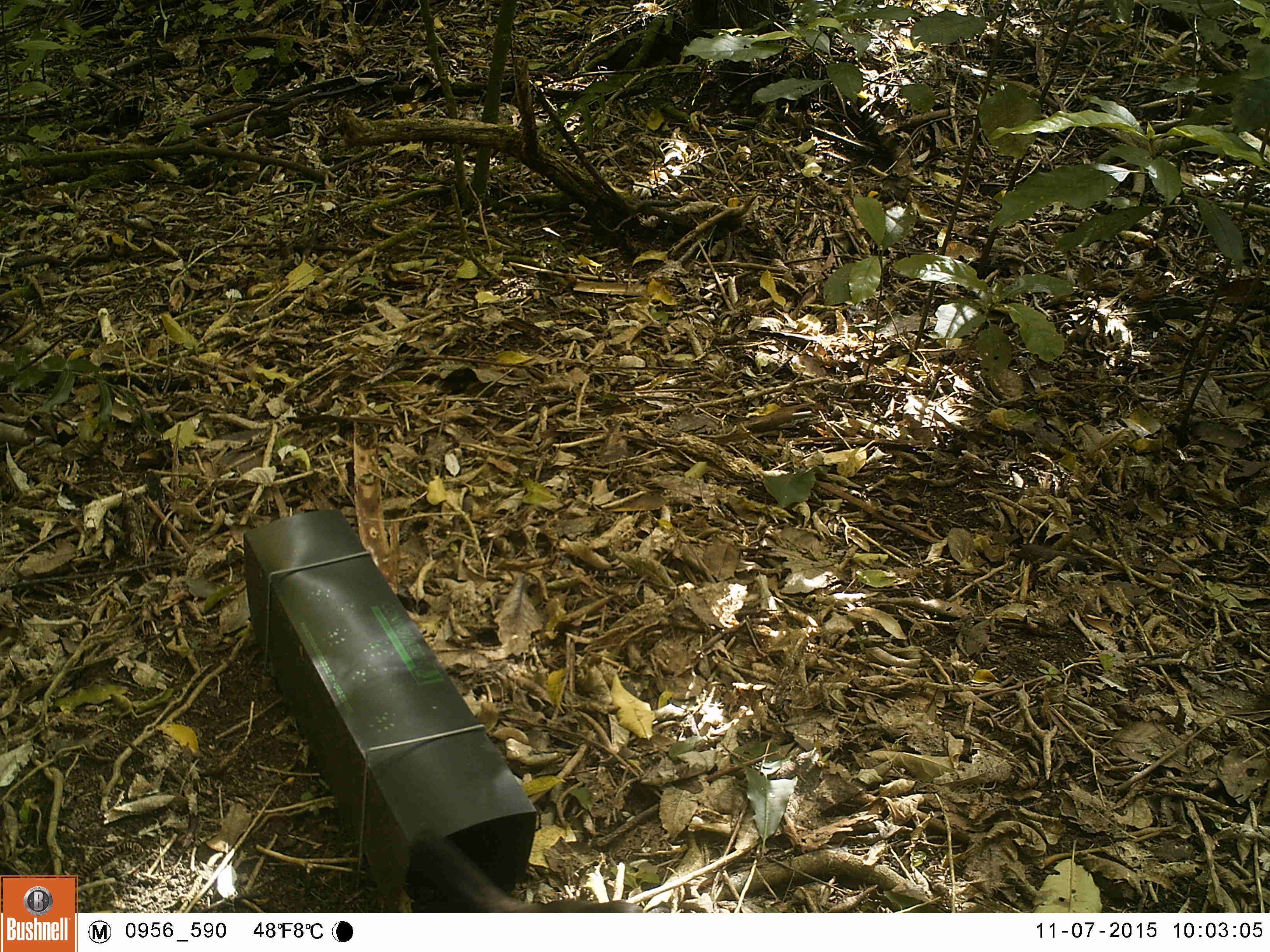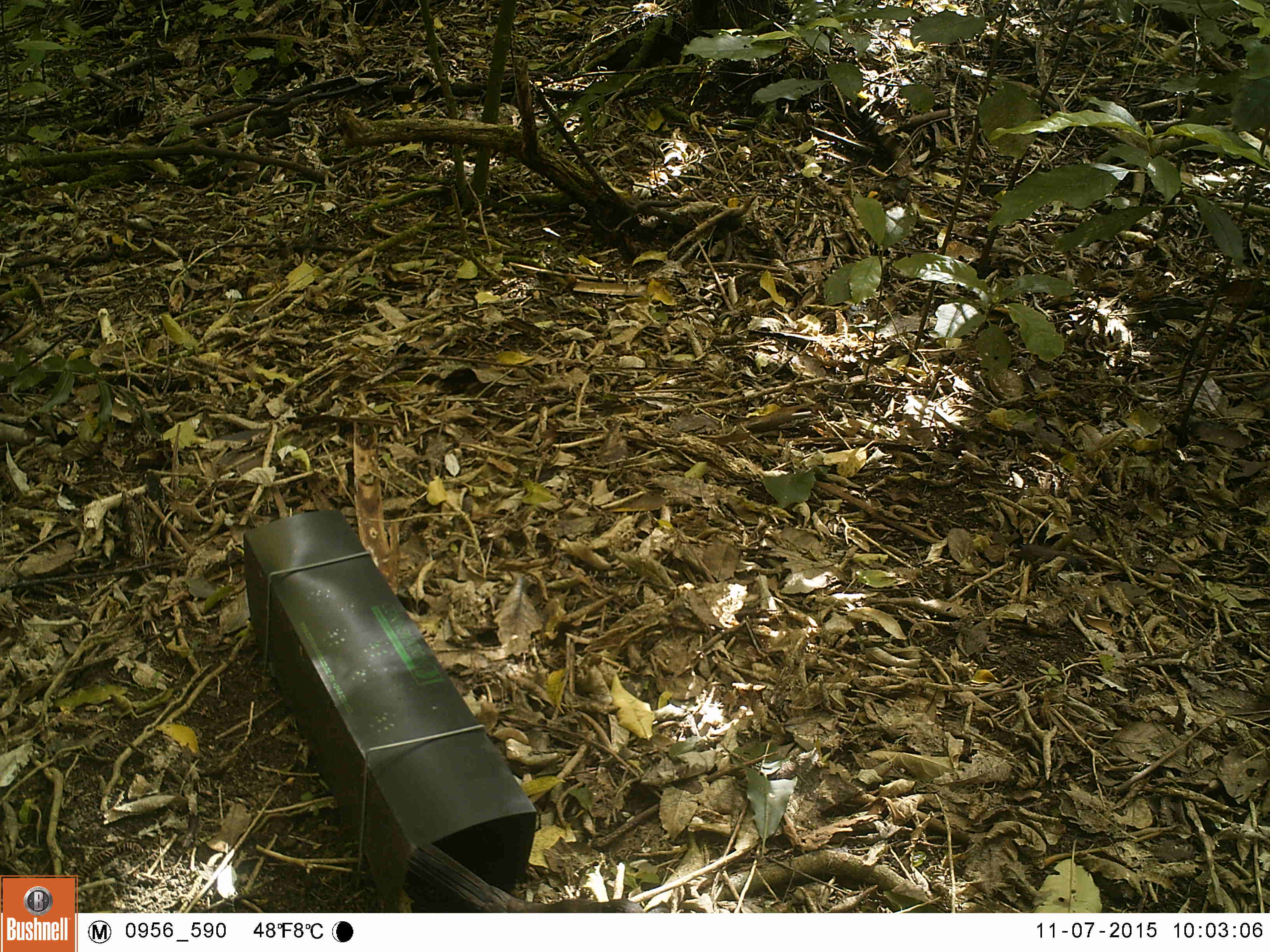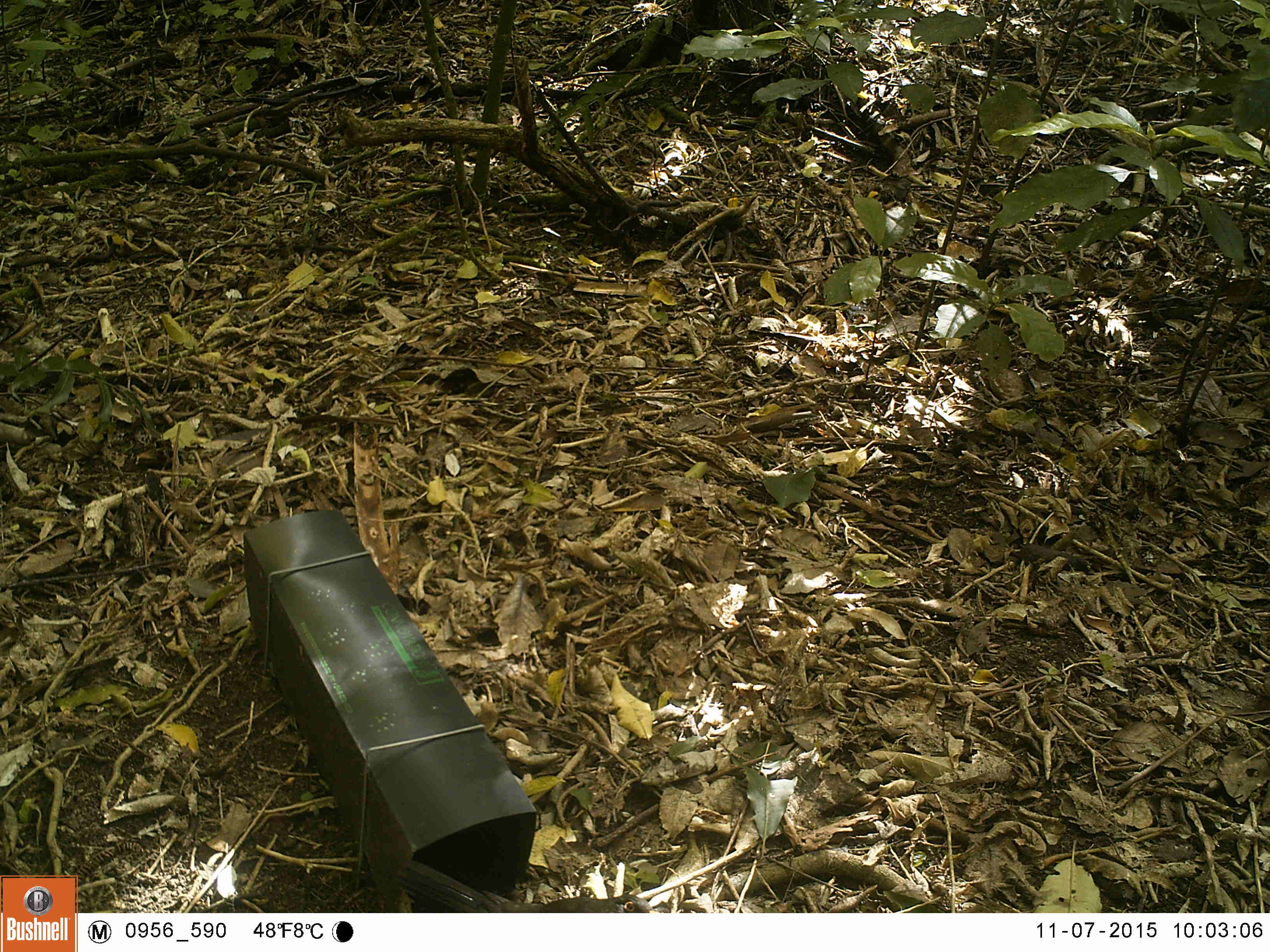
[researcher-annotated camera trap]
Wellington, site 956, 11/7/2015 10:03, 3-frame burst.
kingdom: Animalia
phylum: Chordata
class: Aves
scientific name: Aves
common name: bird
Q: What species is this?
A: Bird (Aves).